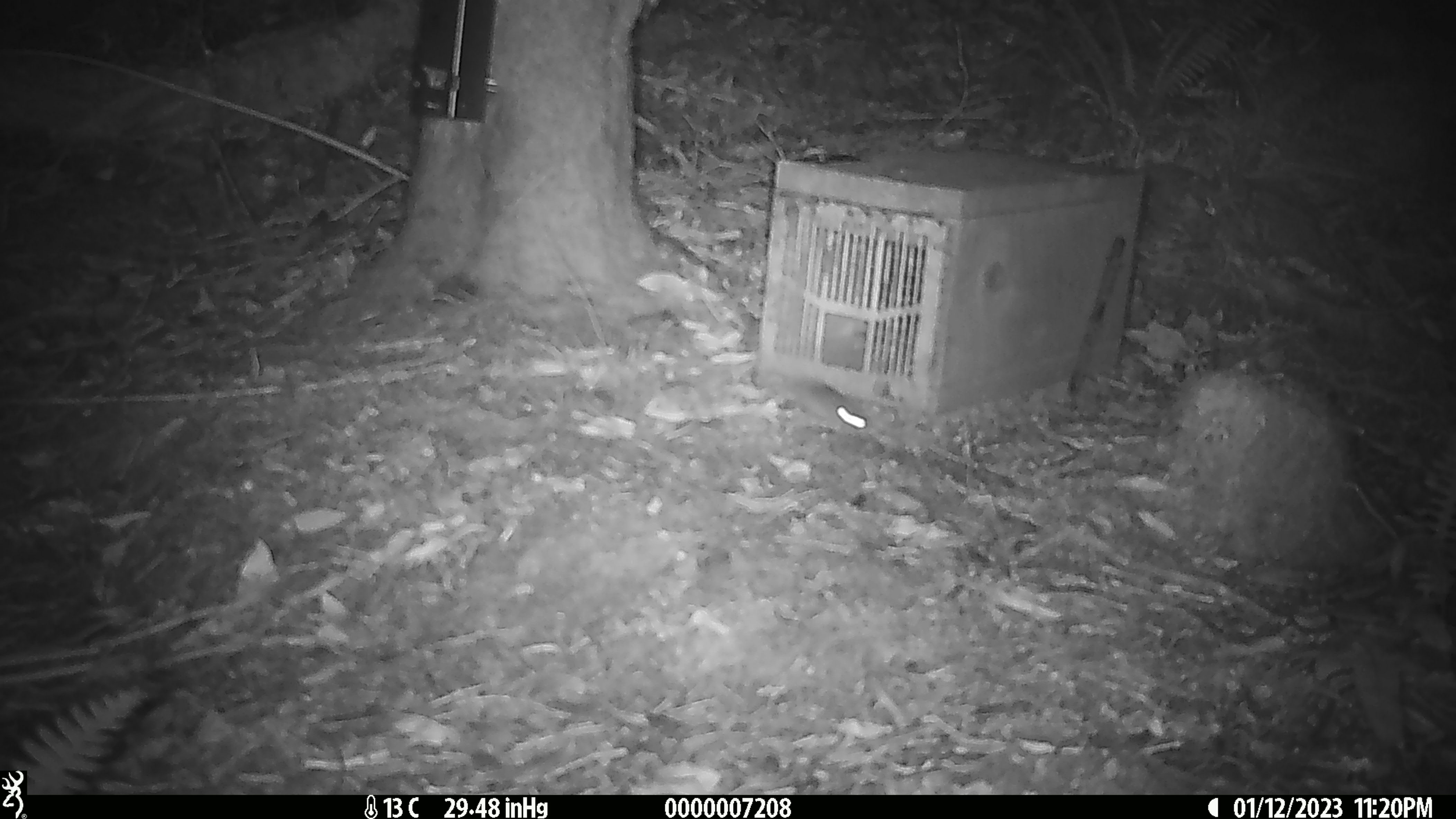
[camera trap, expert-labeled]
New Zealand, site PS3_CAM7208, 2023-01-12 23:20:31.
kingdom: Animalia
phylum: Chordata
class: Mammalia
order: Rodentia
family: Muridae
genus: Mus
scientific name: Mus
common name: mouse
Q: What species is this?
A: Mouse (Mus).